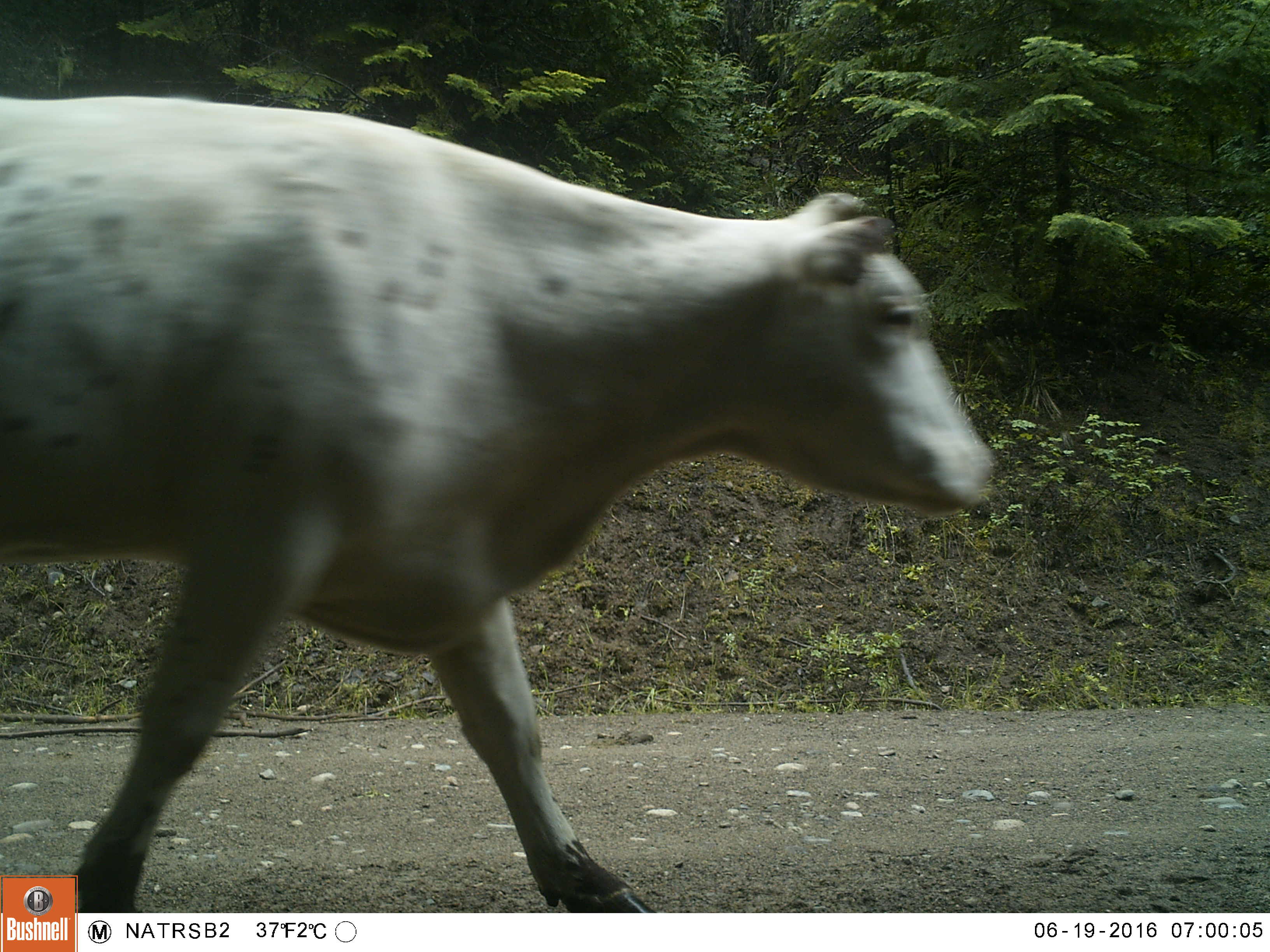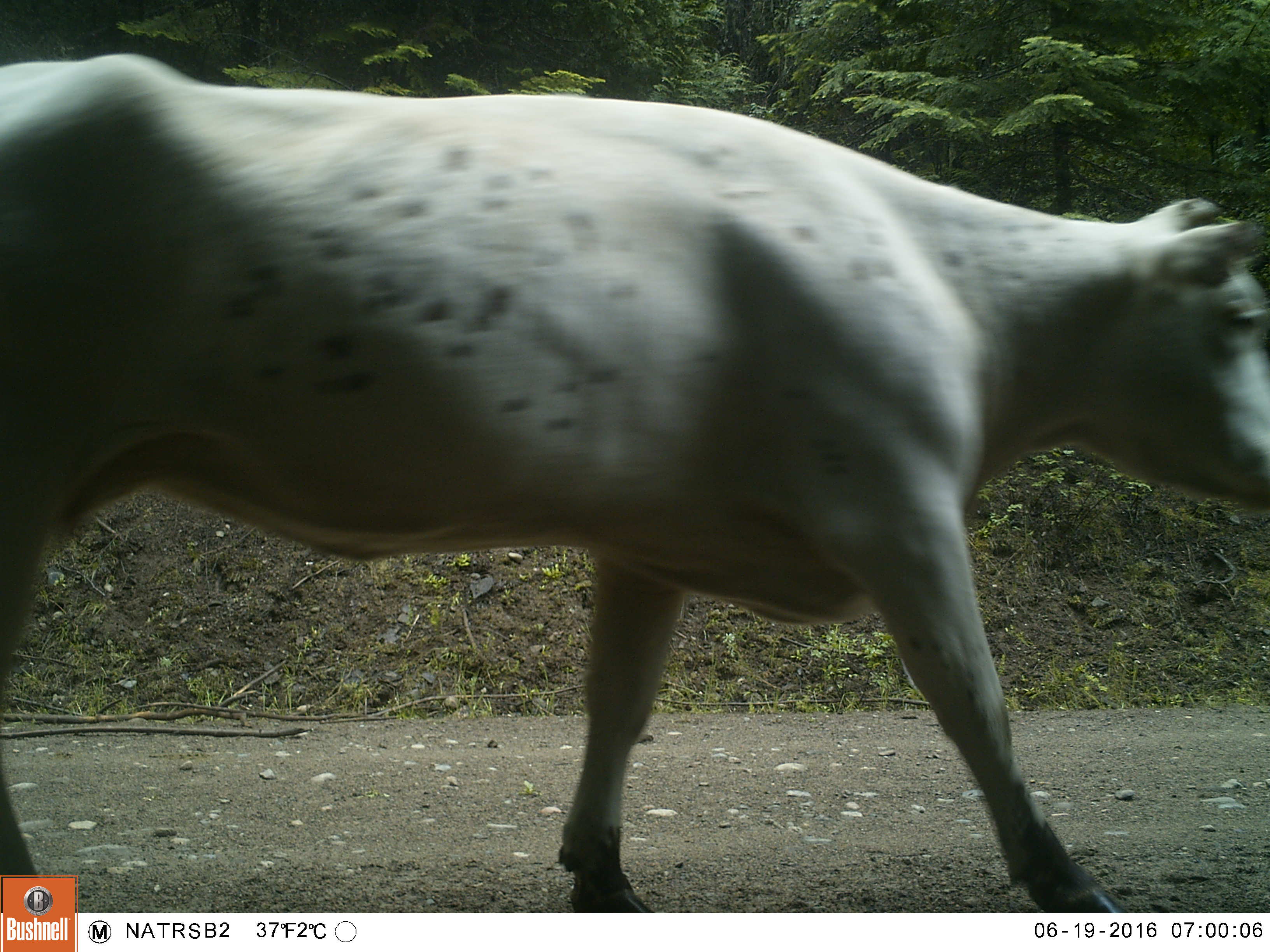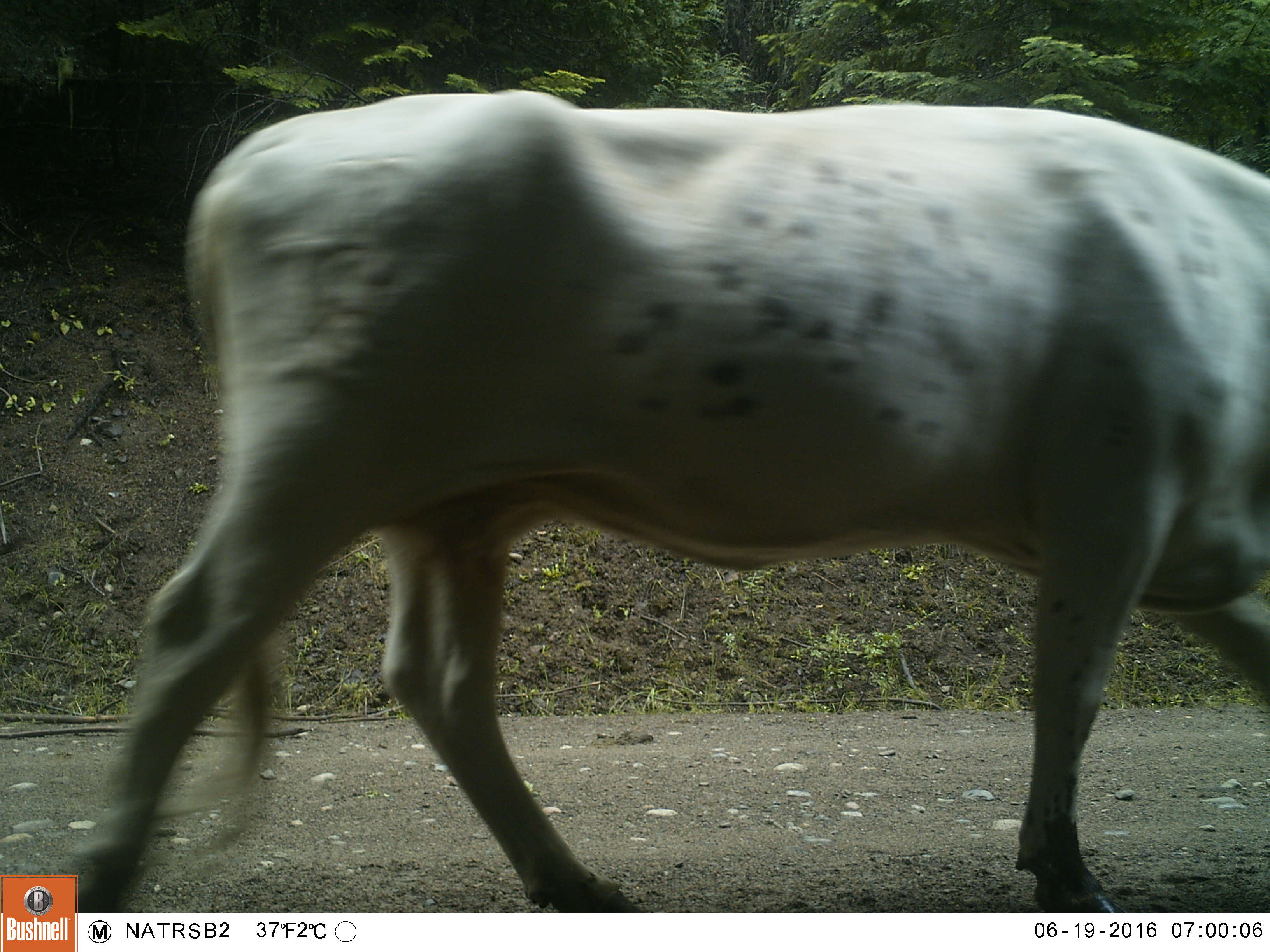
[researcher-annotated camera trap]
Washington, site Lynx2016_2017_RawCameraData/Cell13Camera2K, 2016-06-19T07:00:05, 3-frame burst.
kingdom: Animalia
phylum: Chordata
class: Mammalia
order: Artiodactyla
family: Bovidae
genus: Bos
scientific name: Bos taurus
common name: domestic cattle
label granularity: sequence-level